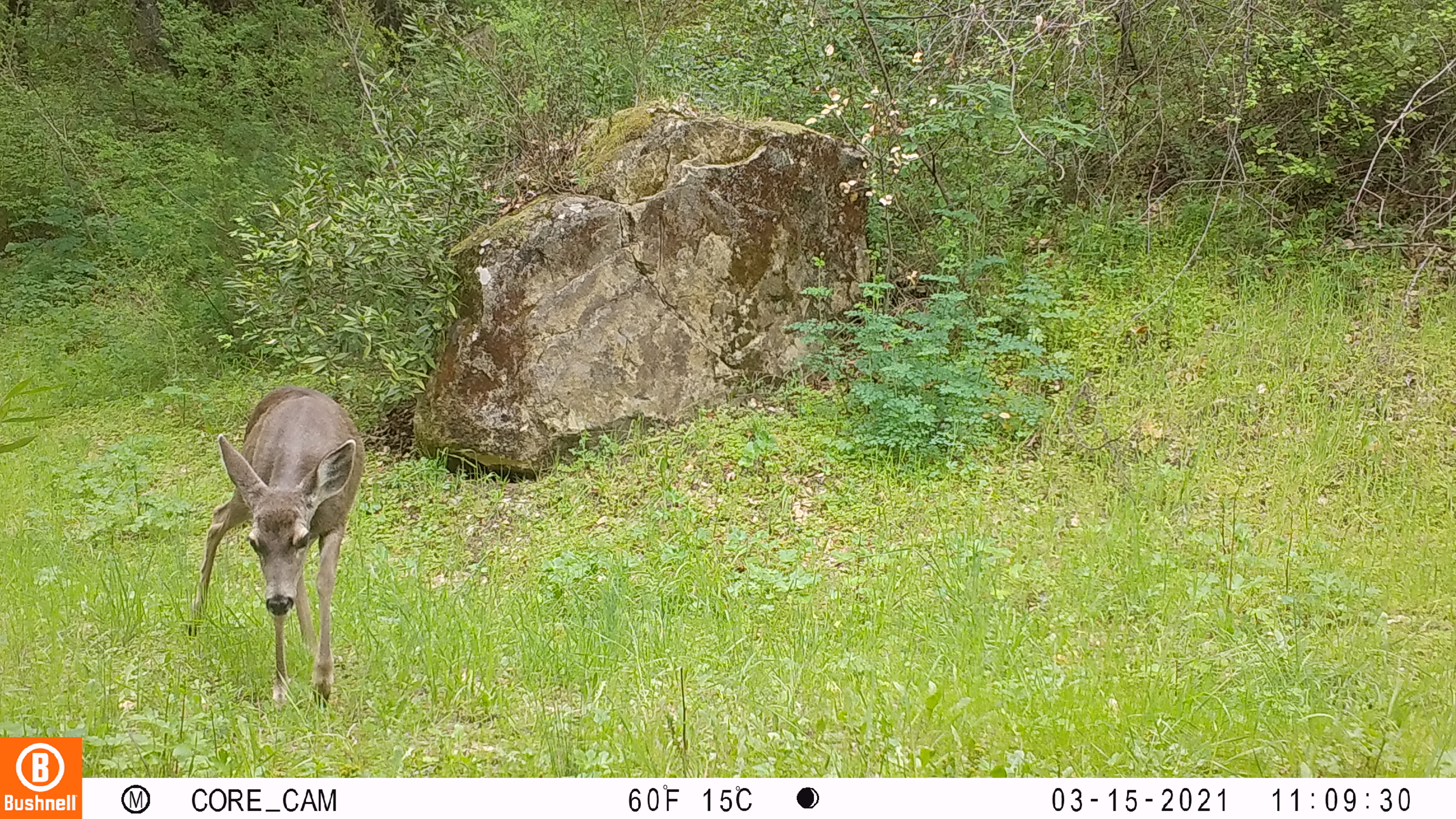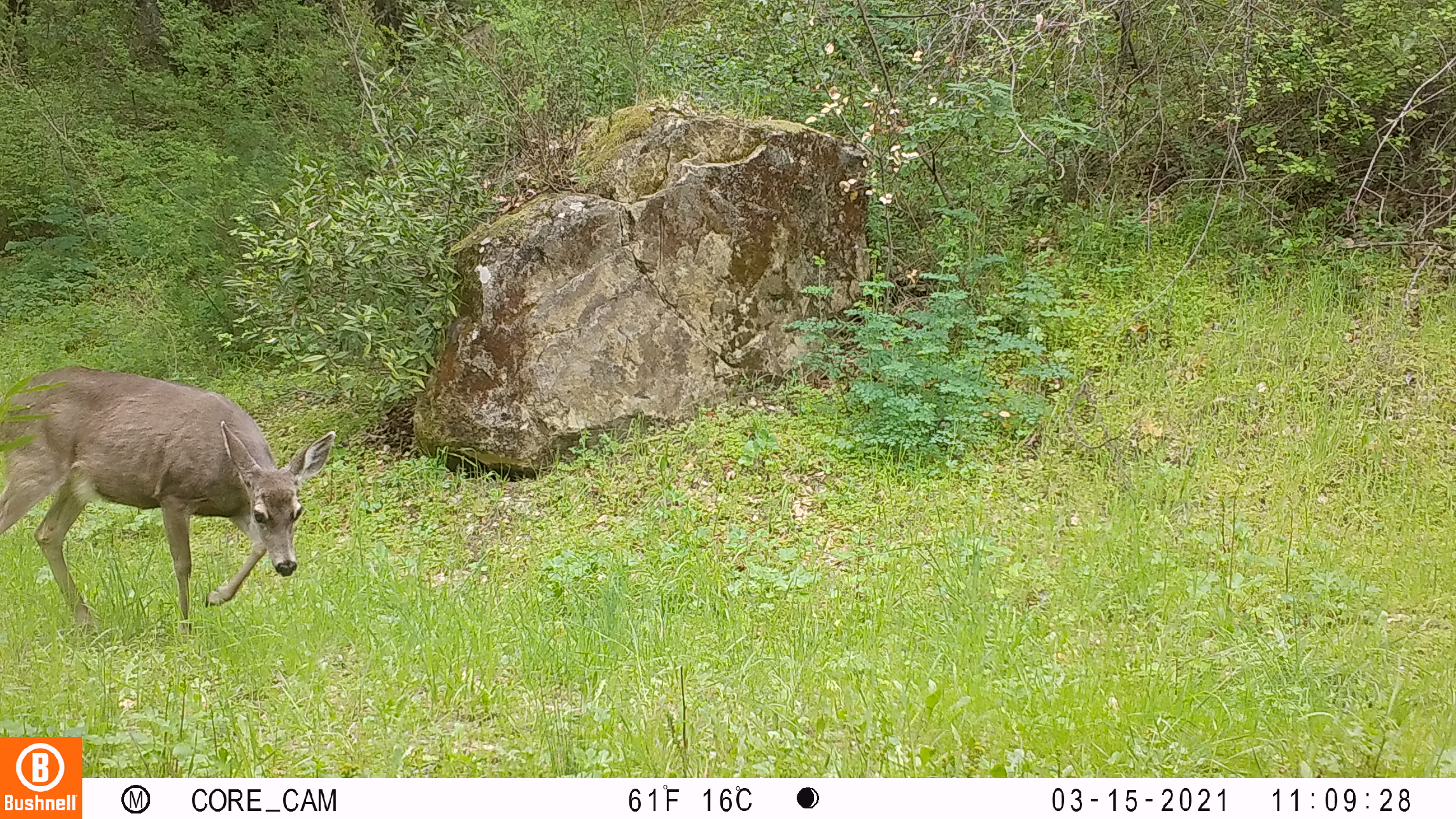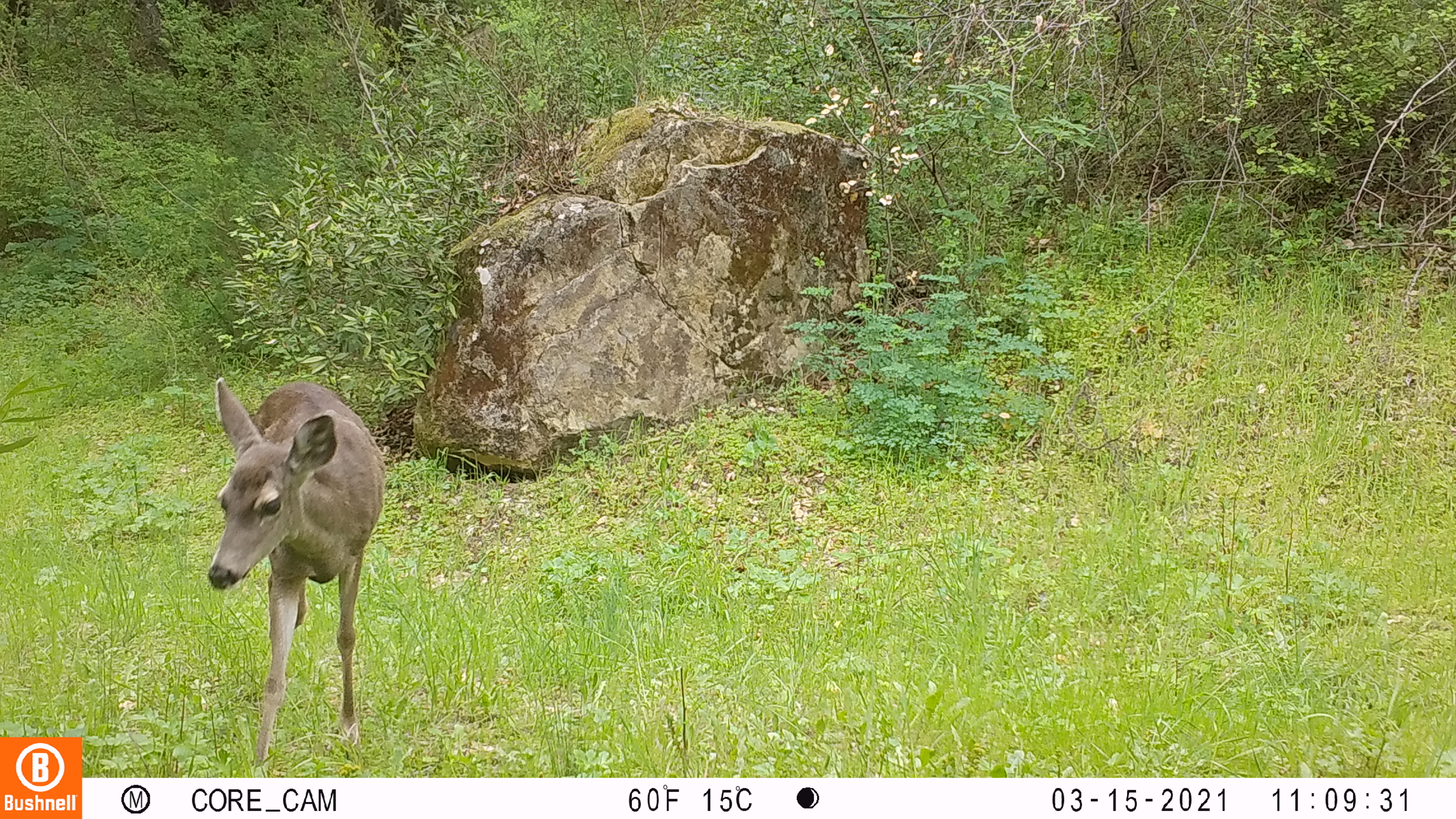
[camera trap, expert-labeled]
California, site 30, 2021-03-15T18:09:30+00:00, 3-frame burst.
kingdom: Animalia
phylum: Chordata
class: Mammalia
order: Artiodactyla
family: Cervidae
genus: Odocoileus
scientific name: Odocoileus hemionus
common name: mule deer